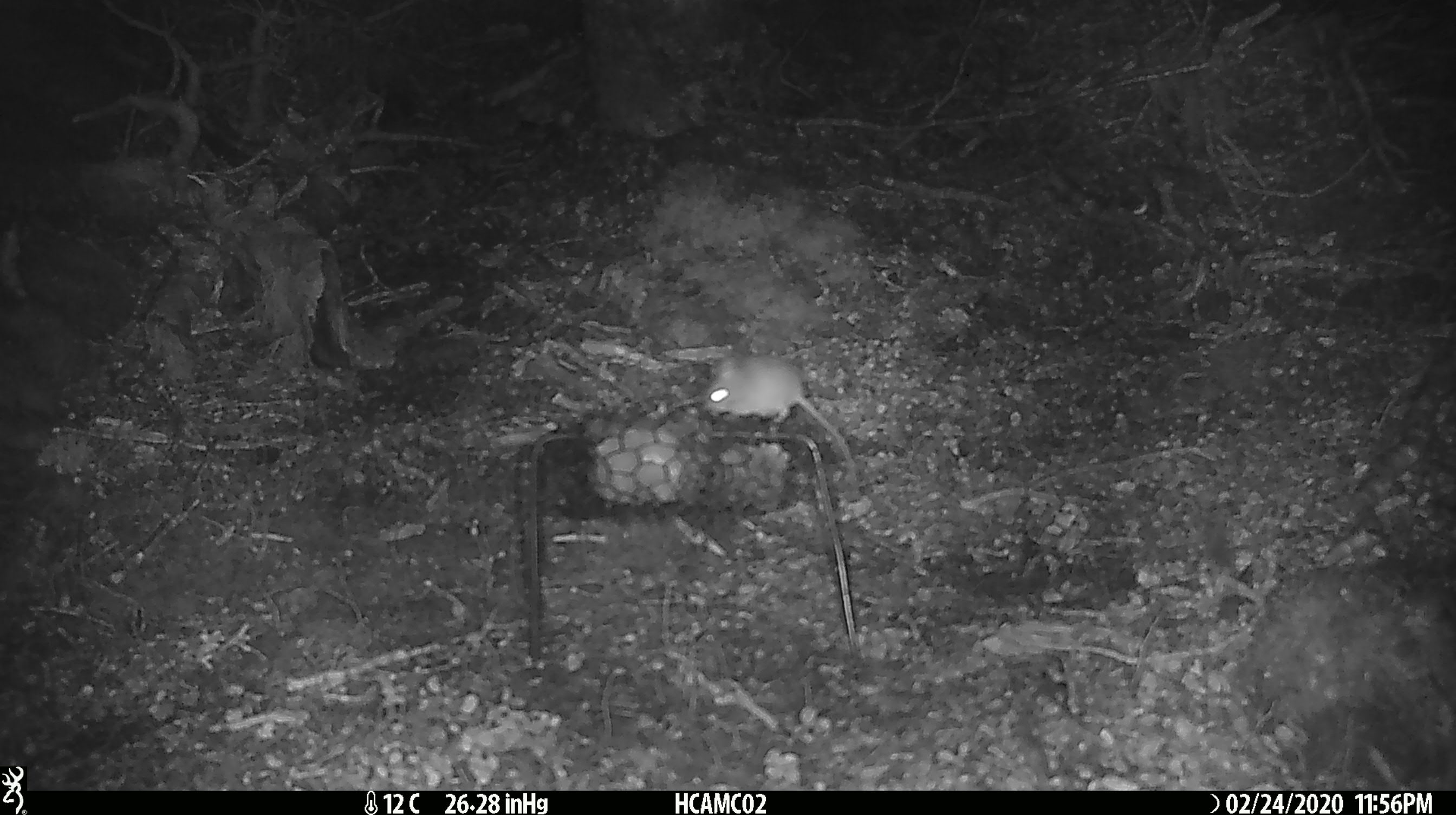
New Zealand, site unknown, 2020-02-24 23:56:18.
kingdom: Animalia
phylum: Chordata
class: Mammalia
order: Rodentia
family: Muridae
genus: Mus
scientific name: Mus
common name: mouse